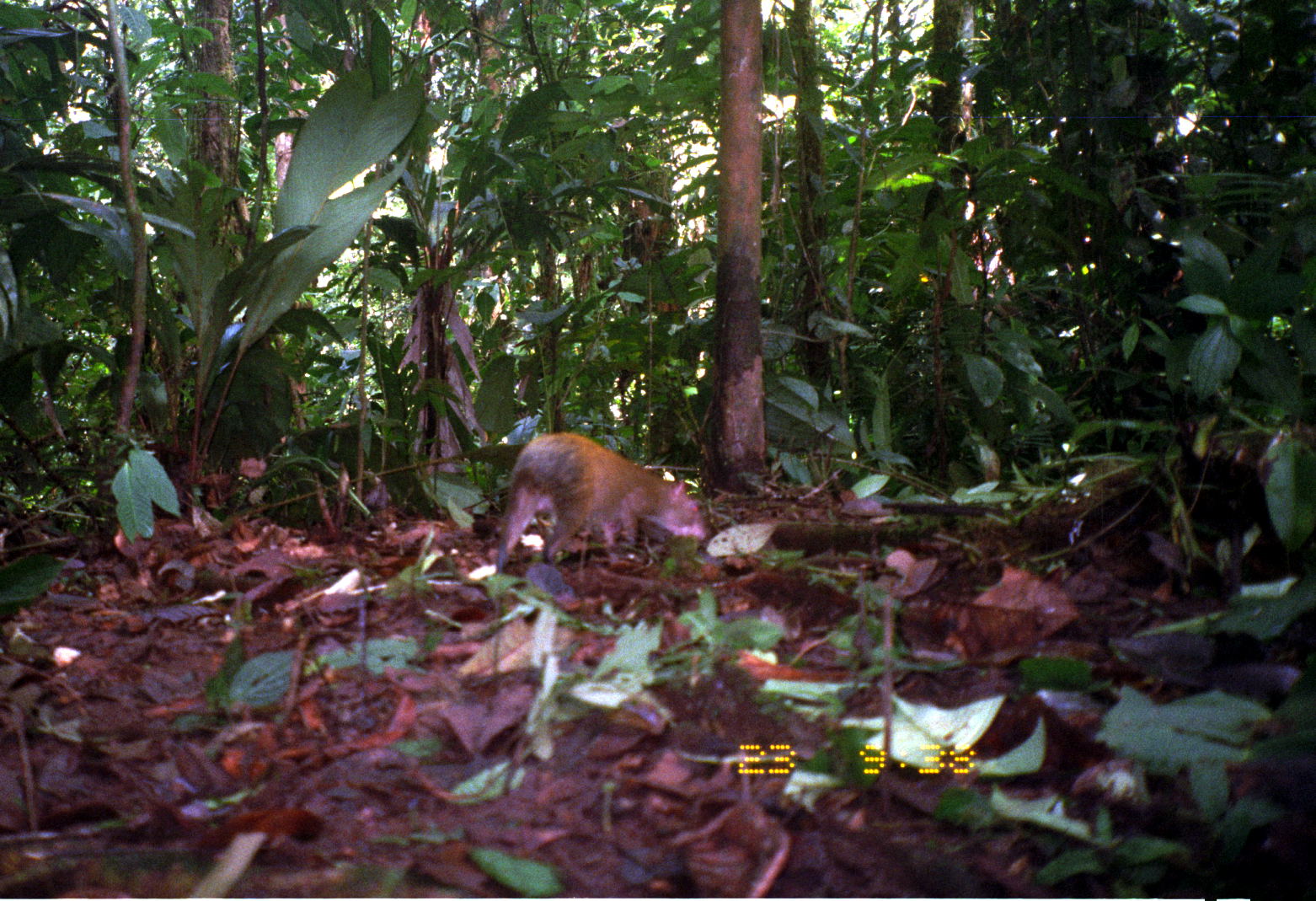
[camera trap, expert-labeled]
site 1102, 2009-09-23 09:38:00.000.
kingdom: Animalia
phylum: Chordata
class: Mammalia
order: Rodentia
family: Dasyproctidae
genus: Dasyprocta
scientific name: Dasyprocta punctata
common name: central american agouti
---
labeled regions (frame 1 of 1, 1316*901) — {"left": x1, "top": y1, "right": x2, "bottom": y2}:
dasyprocta punctata: {"left": 494, "top": 433, "right": 709, "bottom": 569}